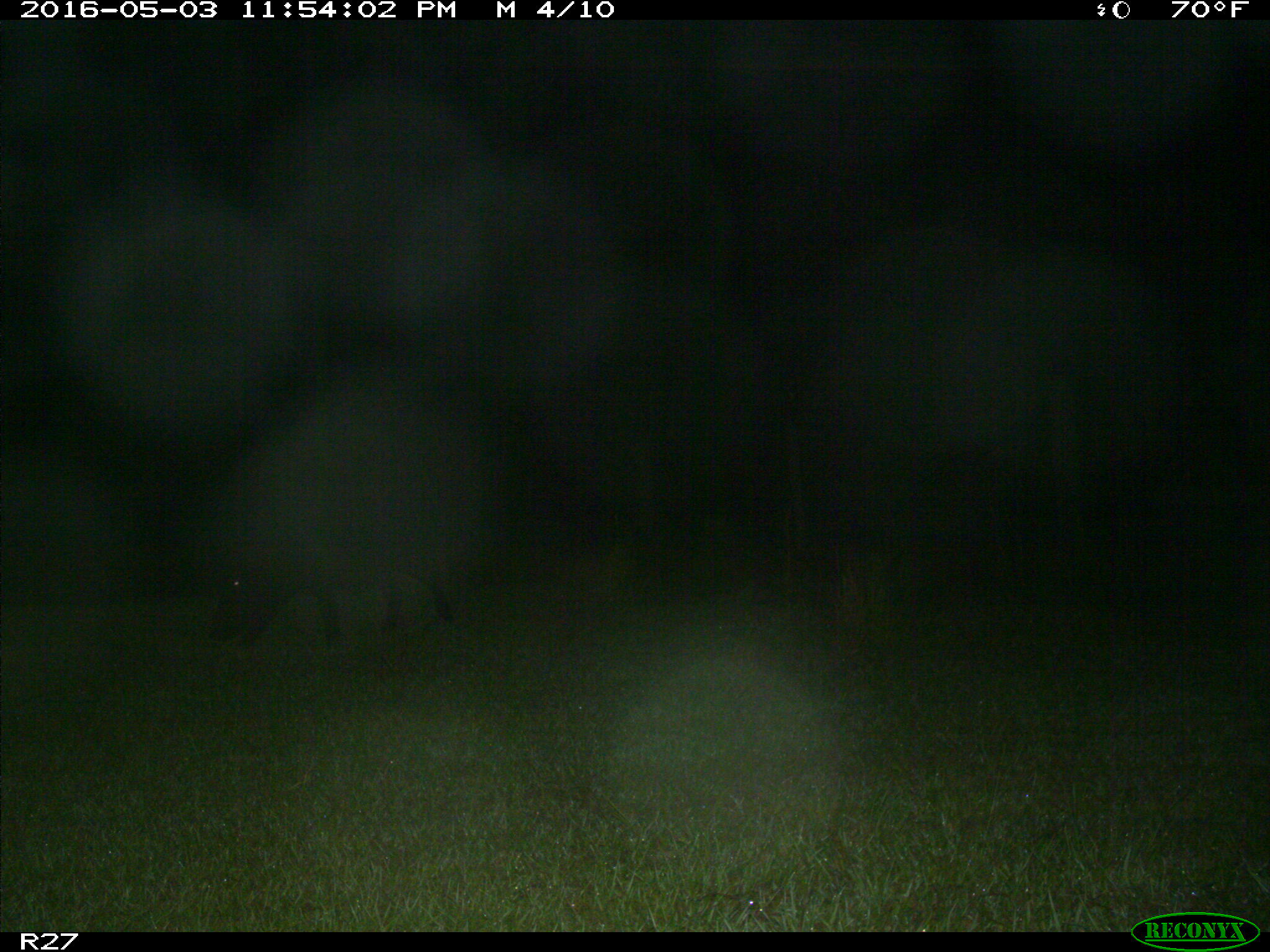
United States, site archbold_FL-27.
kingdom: Animalia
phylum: Chordata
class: Mammalia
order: Artiodactyla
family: Suidae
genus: Sus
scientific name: Sus scrofa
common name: wild boar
Sus scrofa (wild boar).